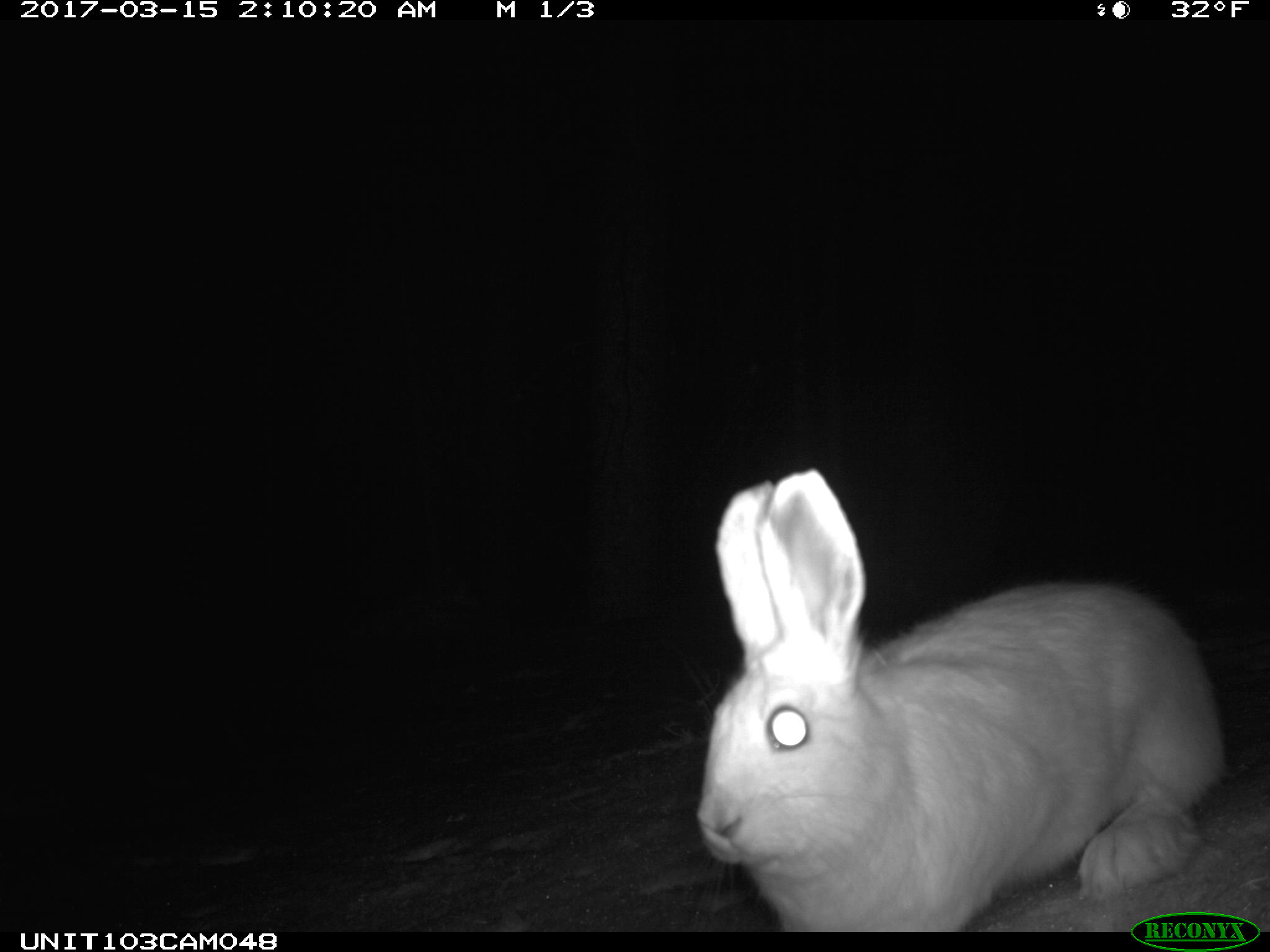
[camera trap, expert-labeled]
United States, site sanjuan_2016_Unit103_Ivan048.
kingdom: Animalia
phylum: Chordata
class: Mammalia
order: Lagomorpha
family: Leporidae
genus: Lepus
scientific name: Lepus americanus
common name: snowshoe hare